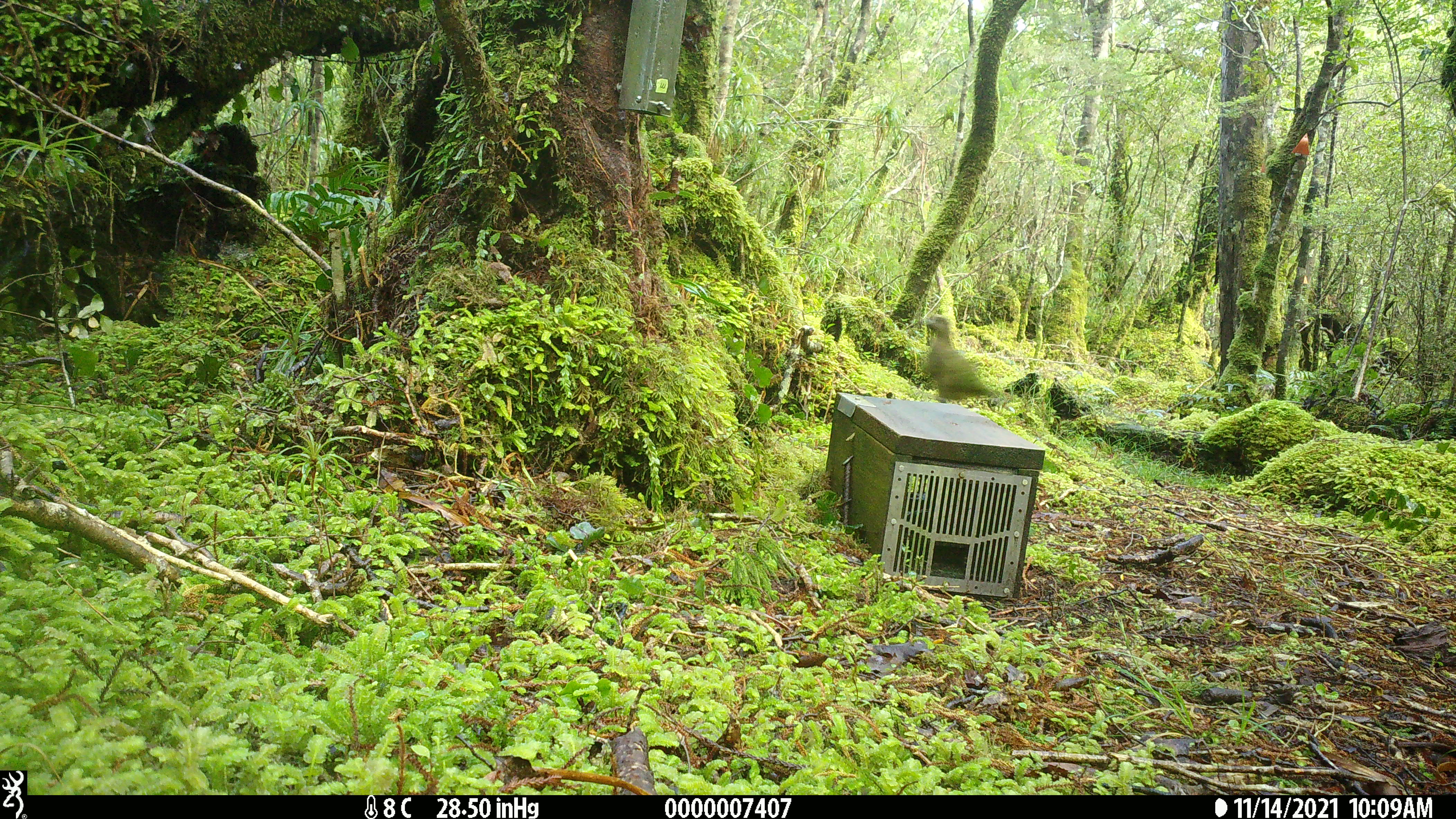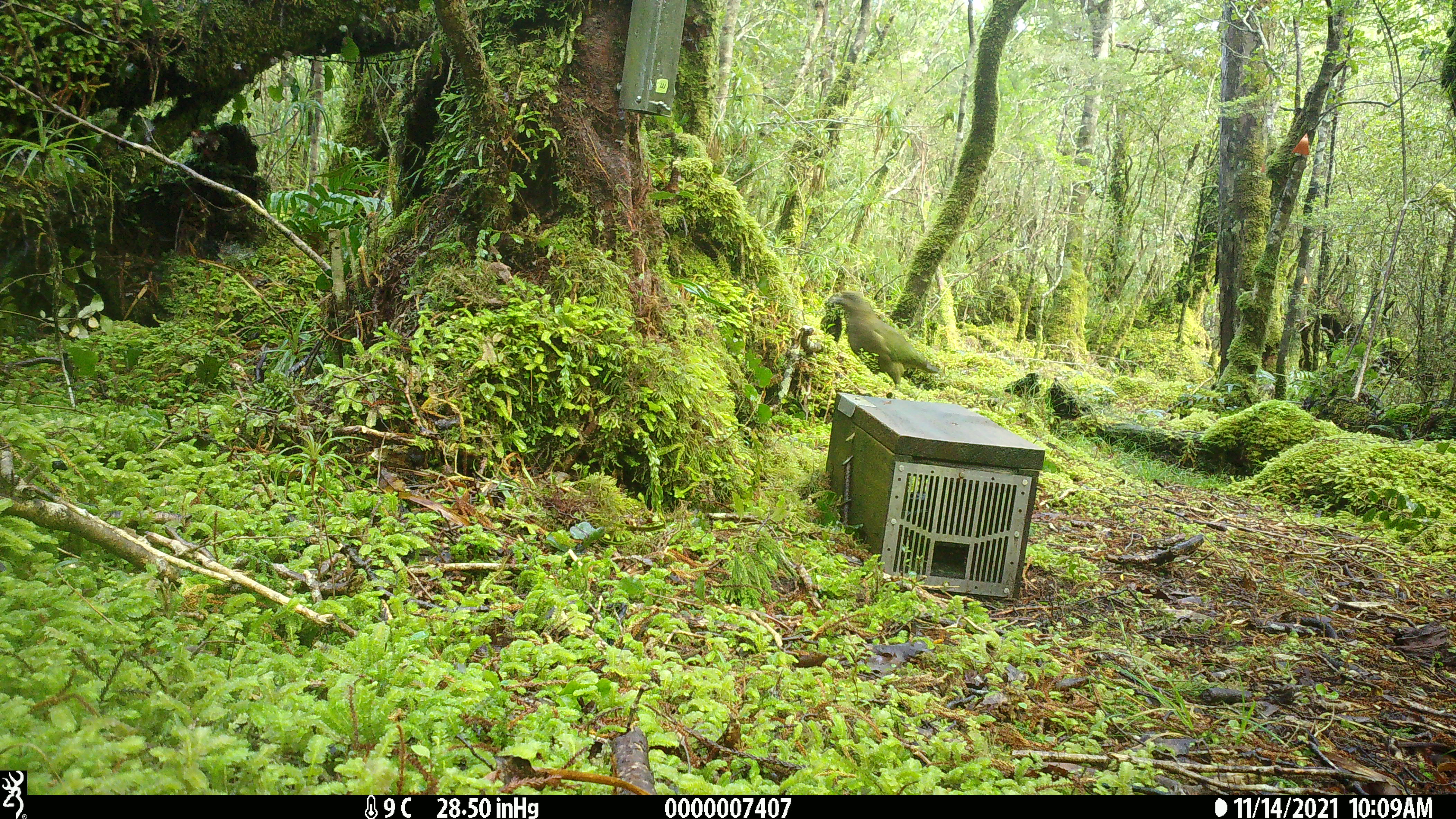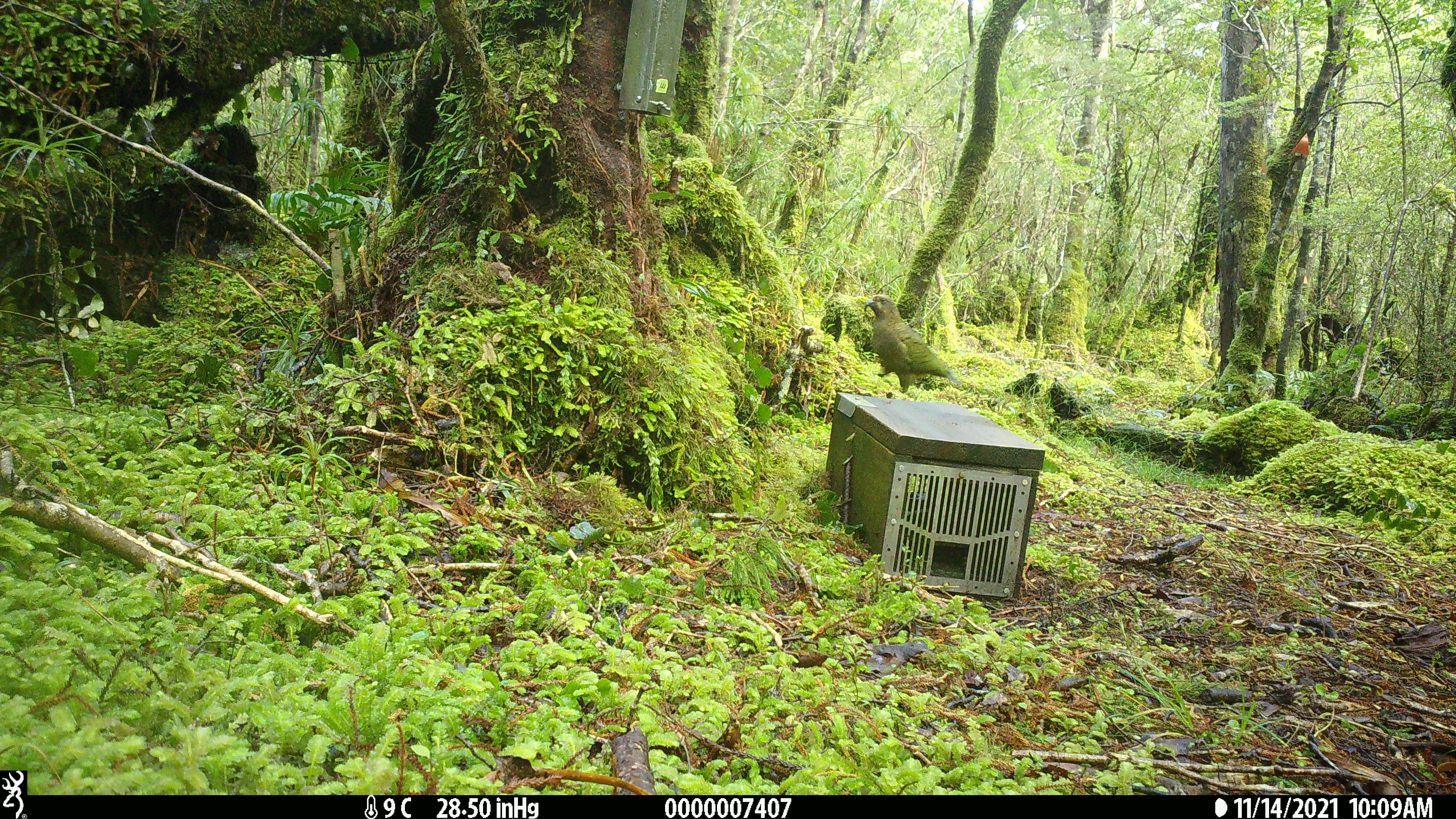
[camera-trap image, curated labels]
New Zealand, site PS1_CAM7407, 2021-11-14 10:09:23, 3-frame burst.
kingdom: Animalia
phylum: Chordata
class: Aves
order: Psittaciformes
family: Strigopidae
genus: Nestor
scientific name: Nestor notabilis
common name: kea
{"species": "kea (Nestor notabilis)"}